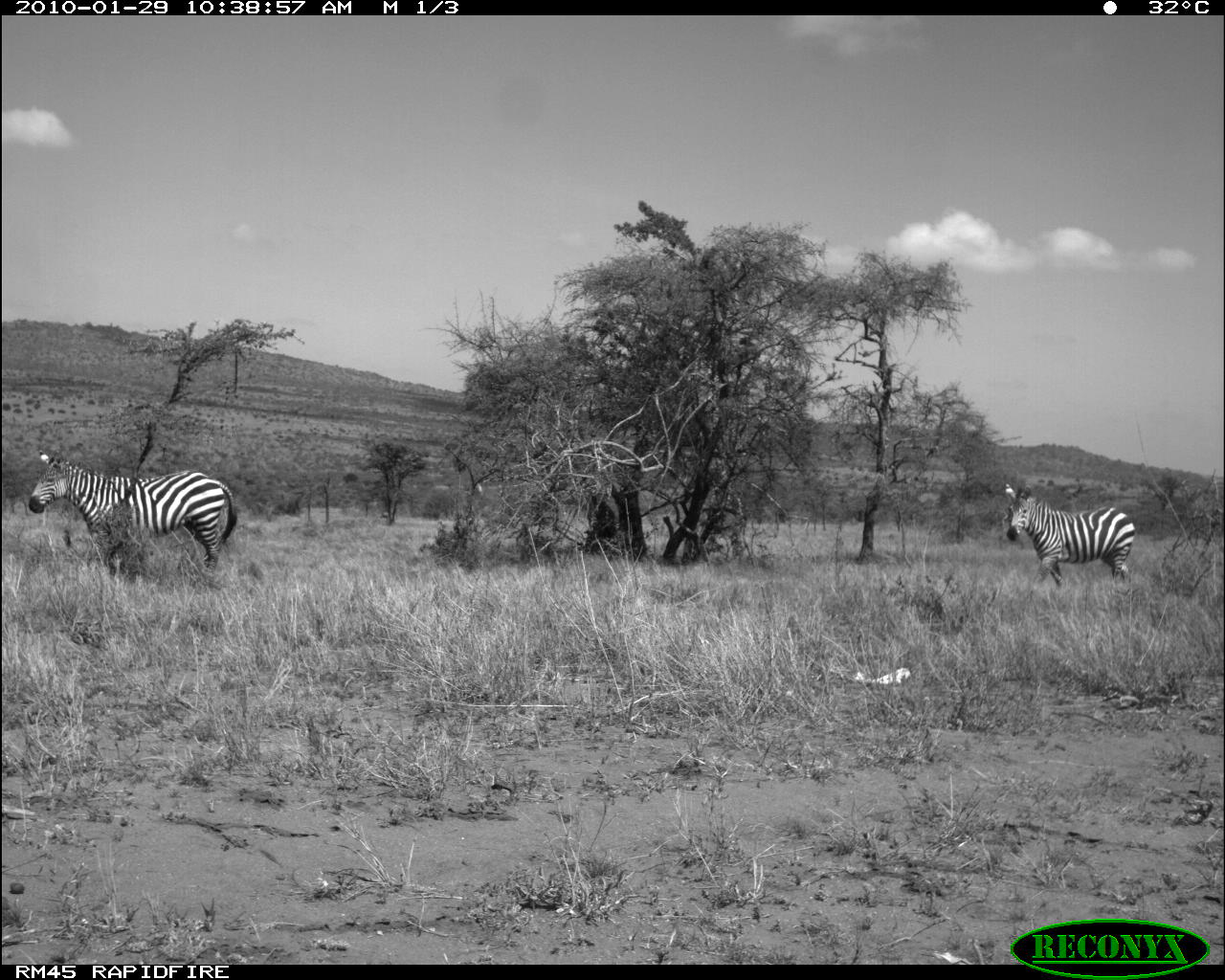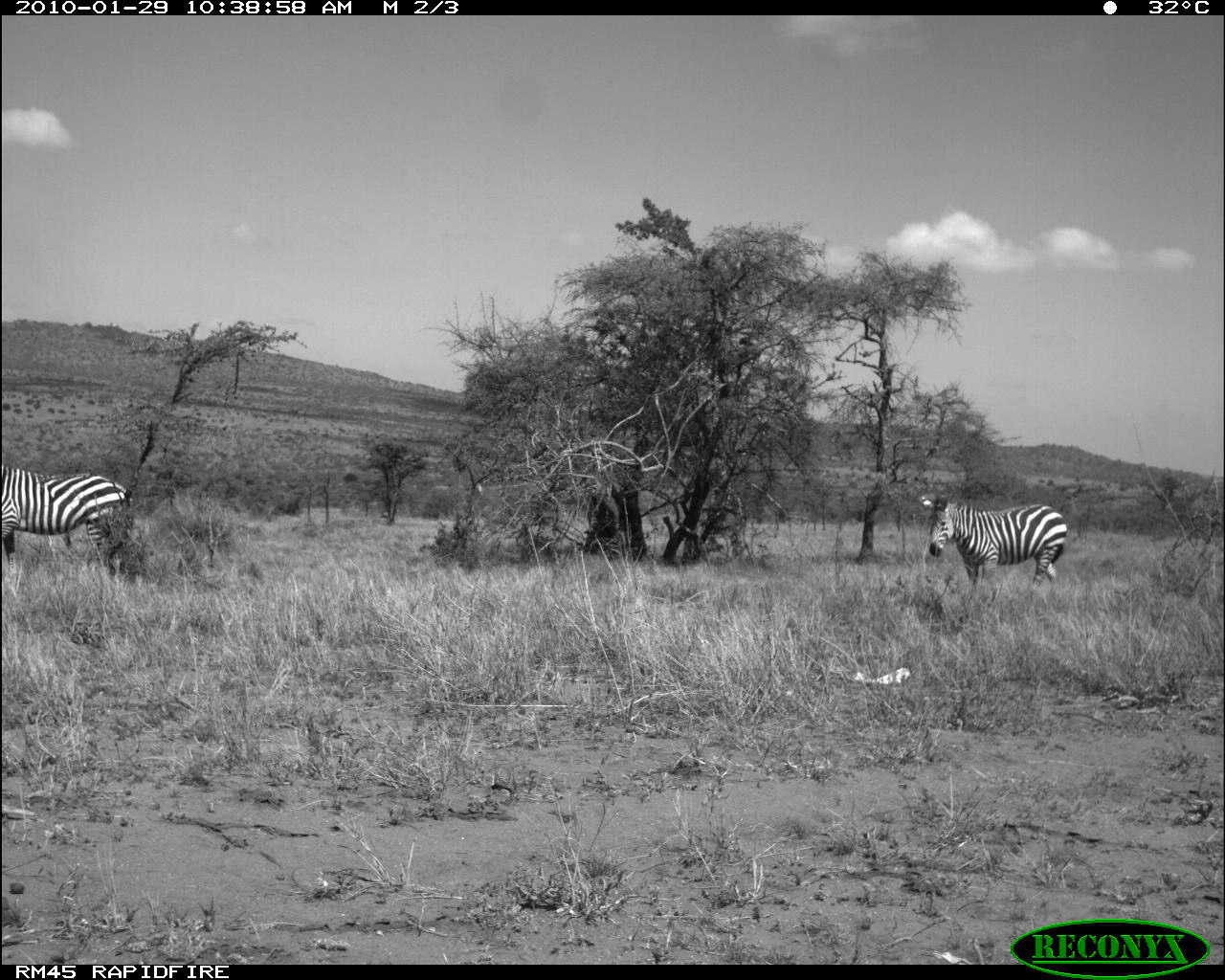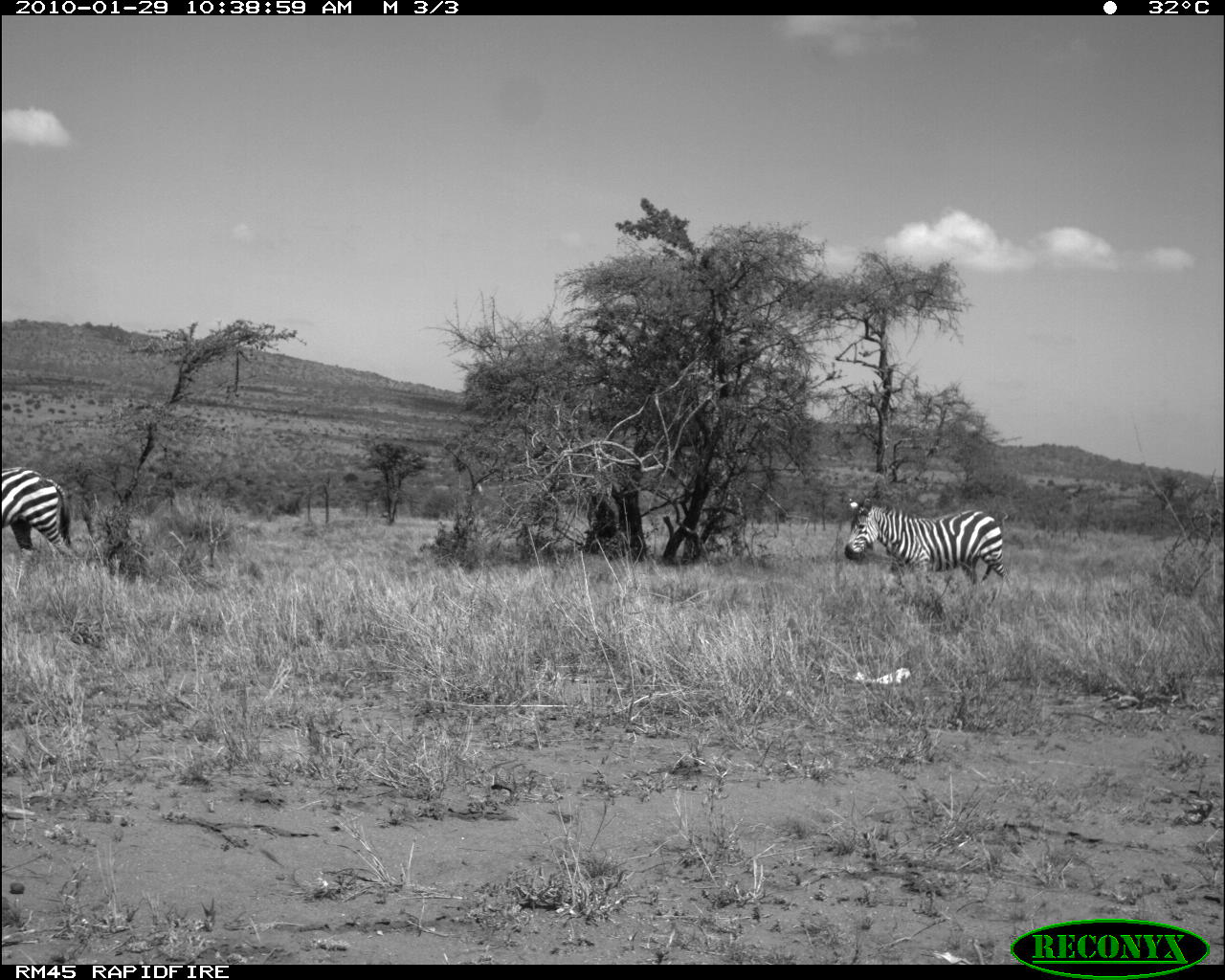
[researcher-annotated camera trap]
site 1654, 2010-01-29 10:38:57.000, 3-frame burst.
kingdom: Animalia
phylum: Chordata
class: Mammalia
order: Perissodactyla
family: Equidae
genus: Equus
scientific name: Equus quagga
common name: plains zebra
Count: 2.